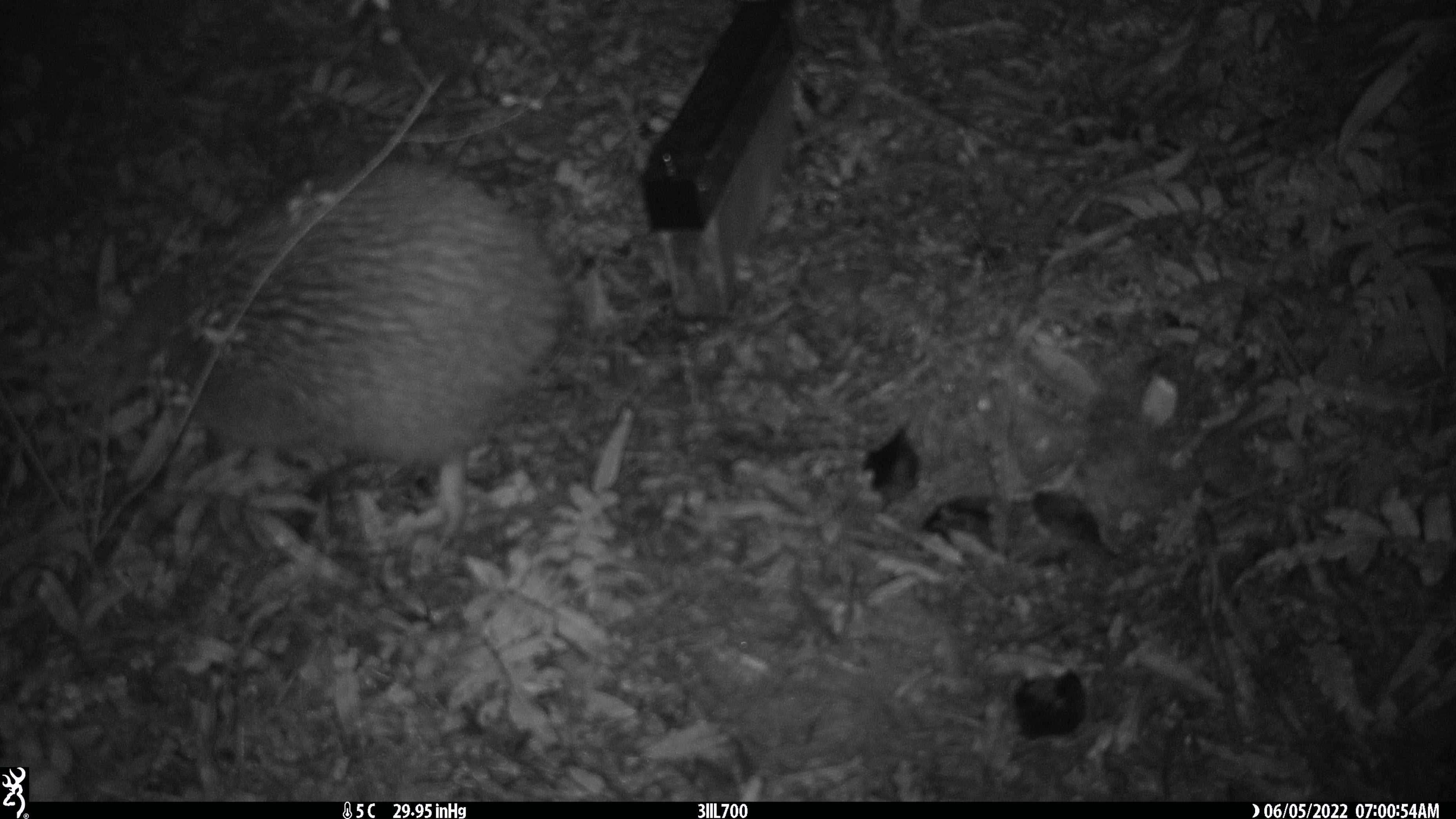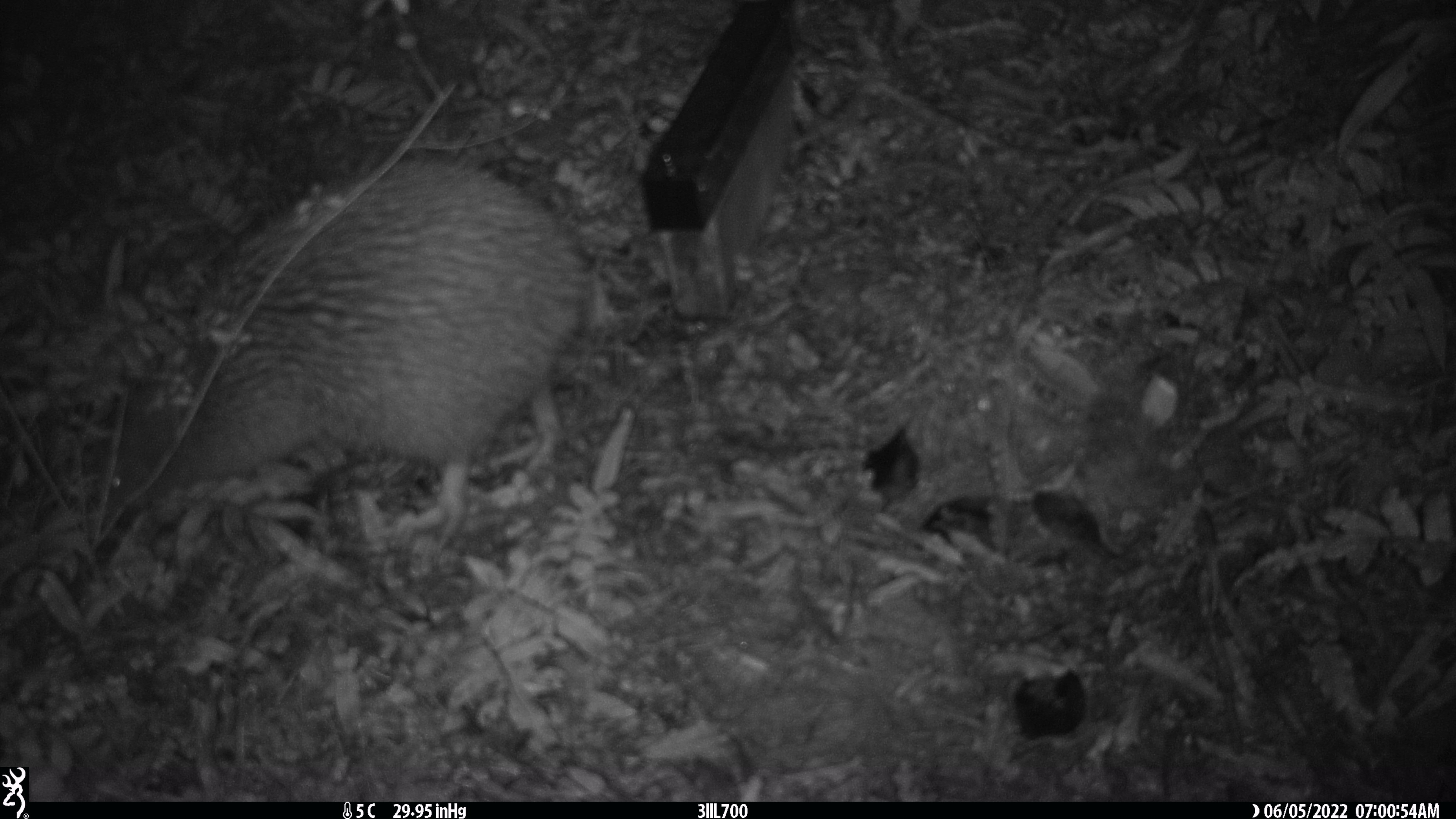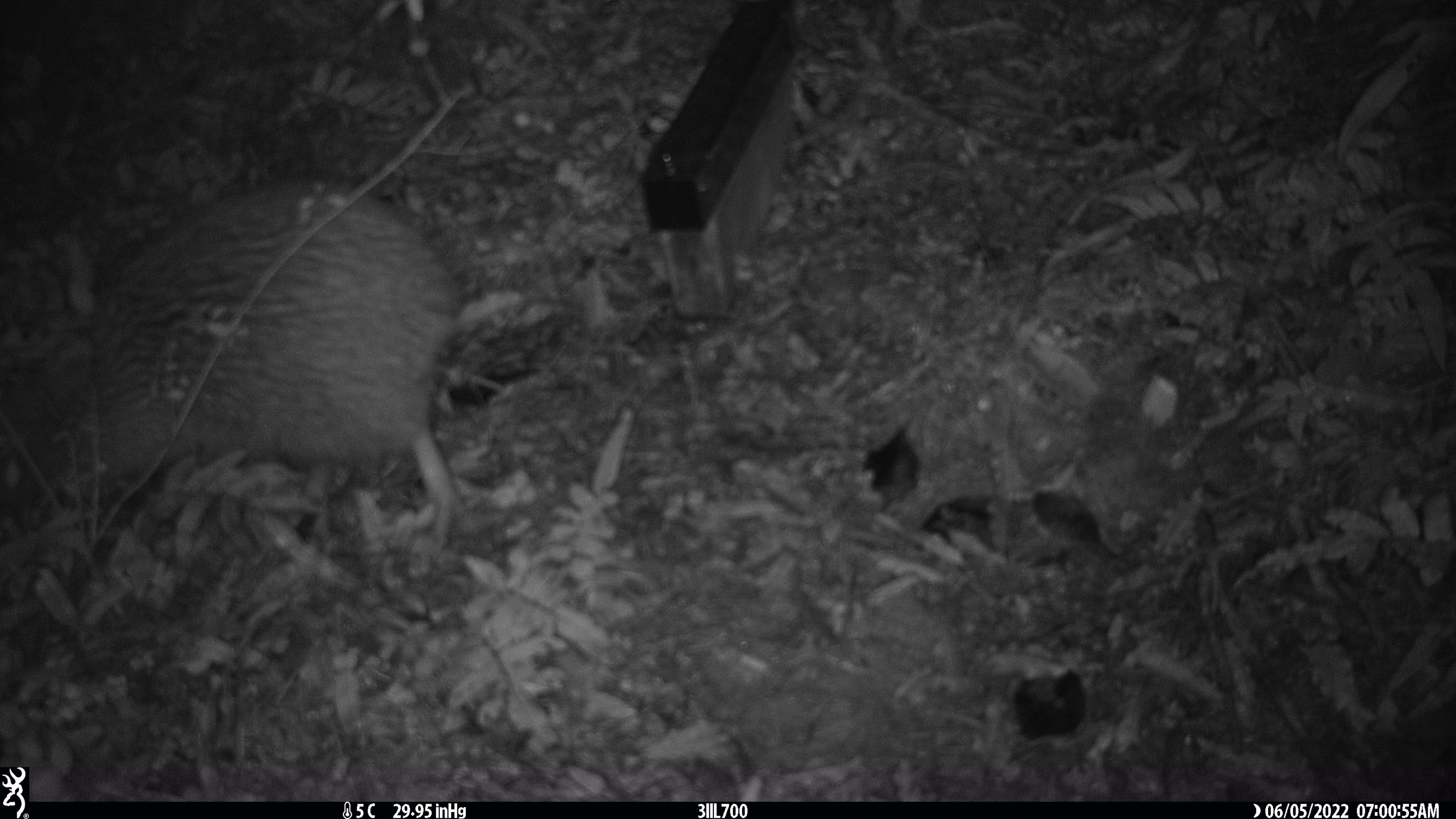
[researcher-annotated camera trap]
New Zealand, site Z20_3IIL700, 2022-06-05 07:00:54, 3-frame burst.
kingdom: Animalia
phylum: Chordata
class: Aves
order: Apterygiformes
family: Apterygidae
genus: Apteryx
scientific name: Apteryx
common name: kiwi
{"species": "kiwi (Apteryx)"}